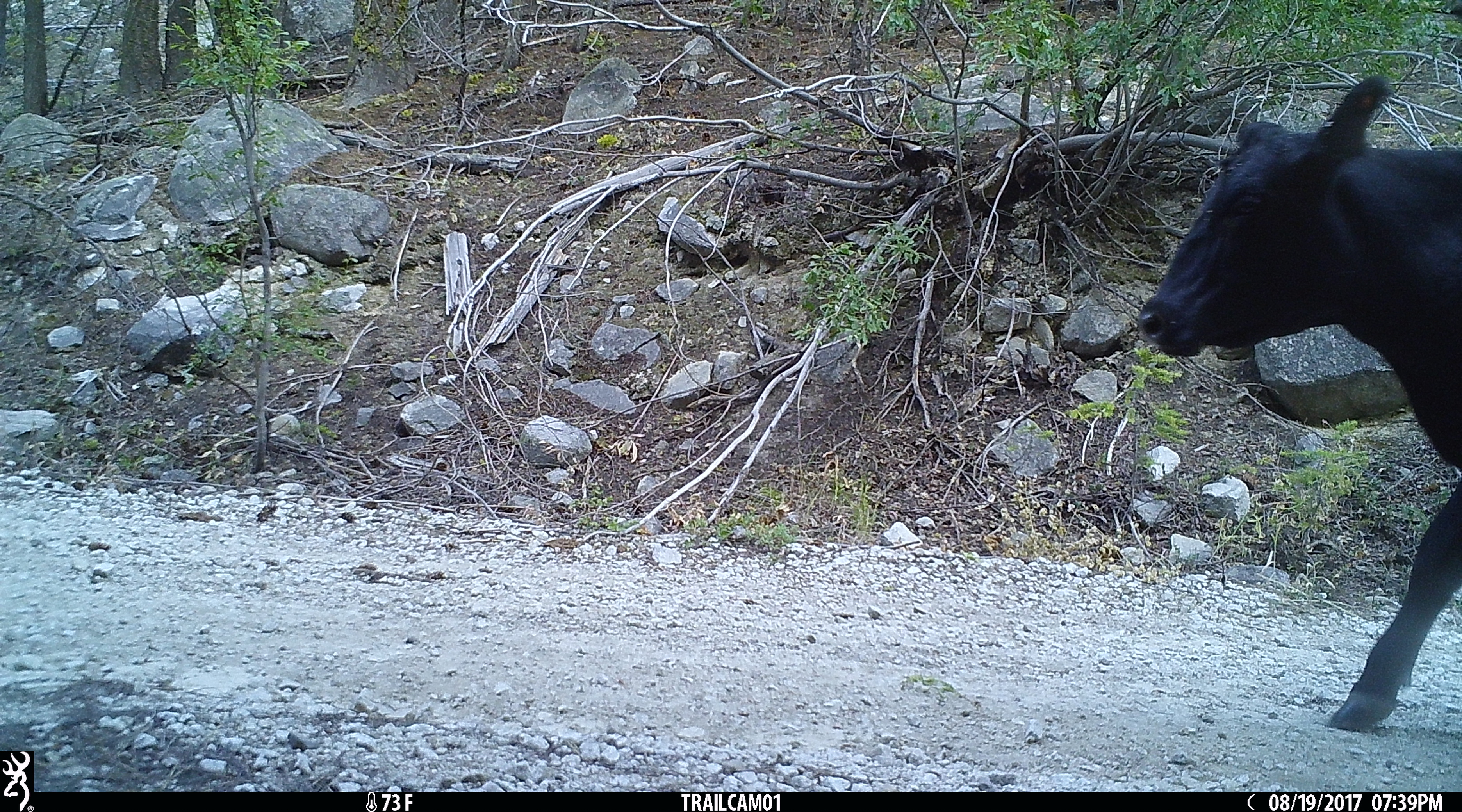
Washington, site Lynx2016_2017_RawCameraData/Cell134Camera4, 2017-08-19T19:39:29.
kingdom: Animalia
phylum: Chordata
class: Mammalia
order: Artiodactyla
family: Bovidae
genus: Bos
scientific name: Bos taurus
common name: domestic cattle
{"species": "domestic cattle (Bos taurus)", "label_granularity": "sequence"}